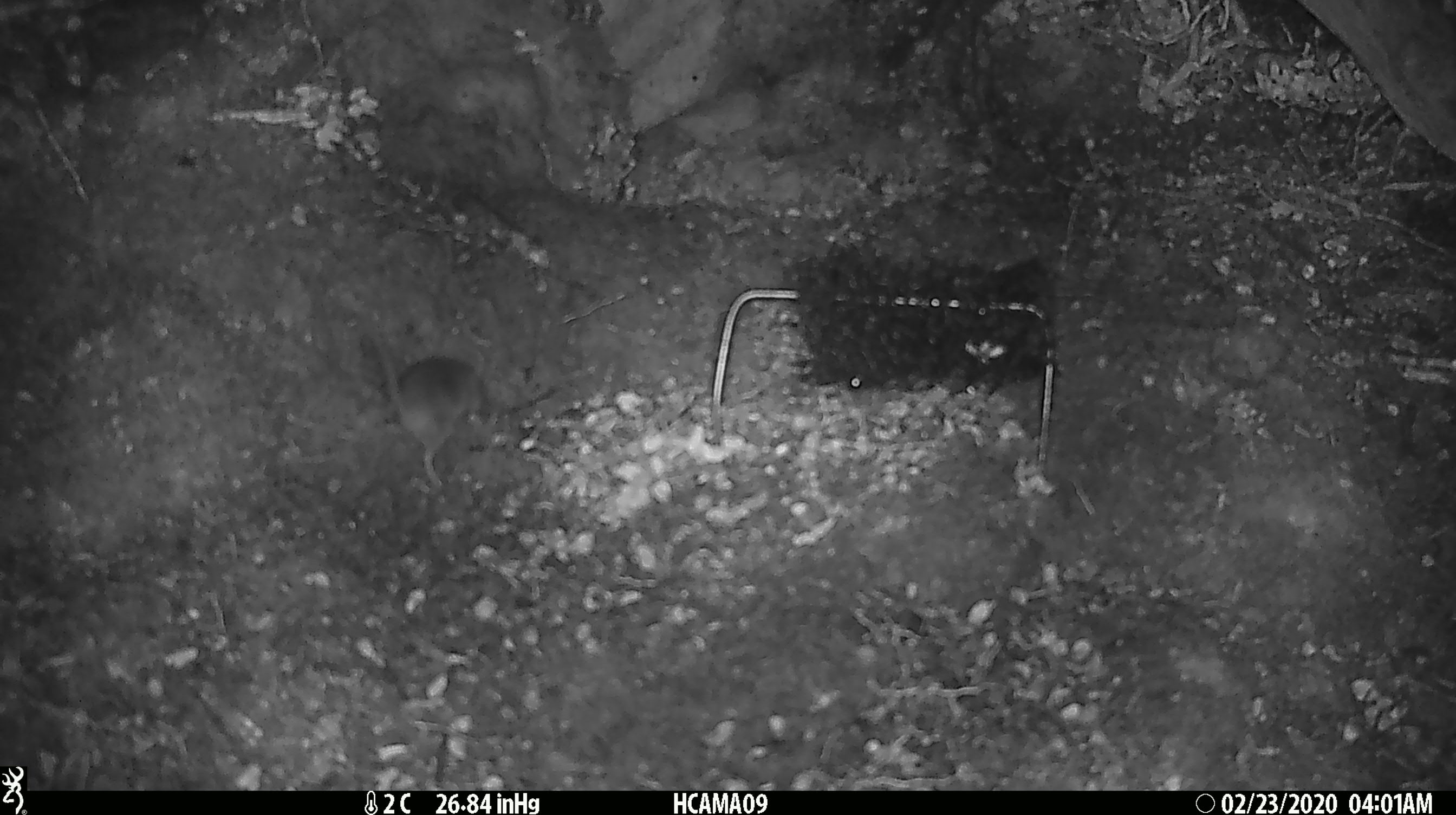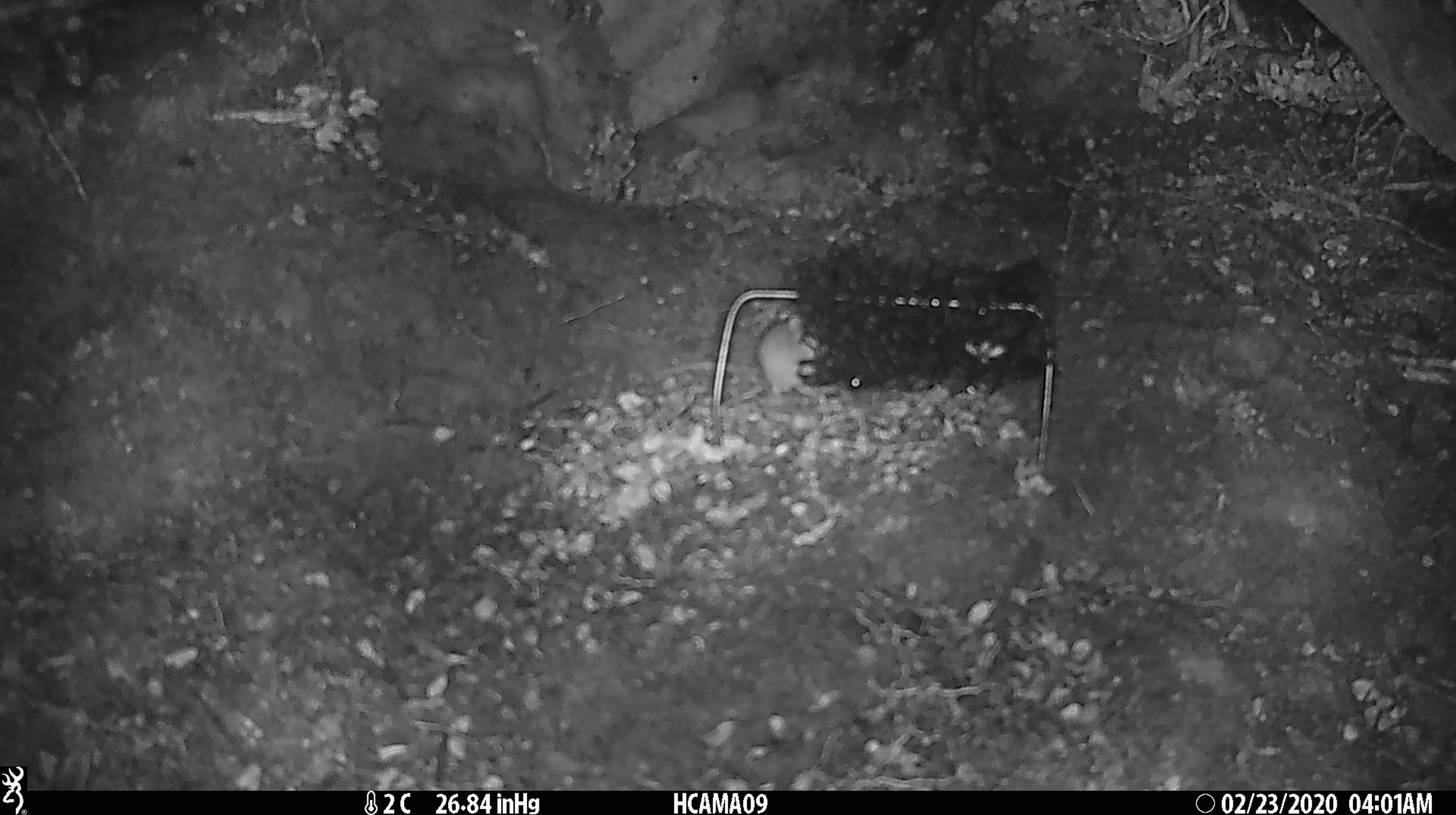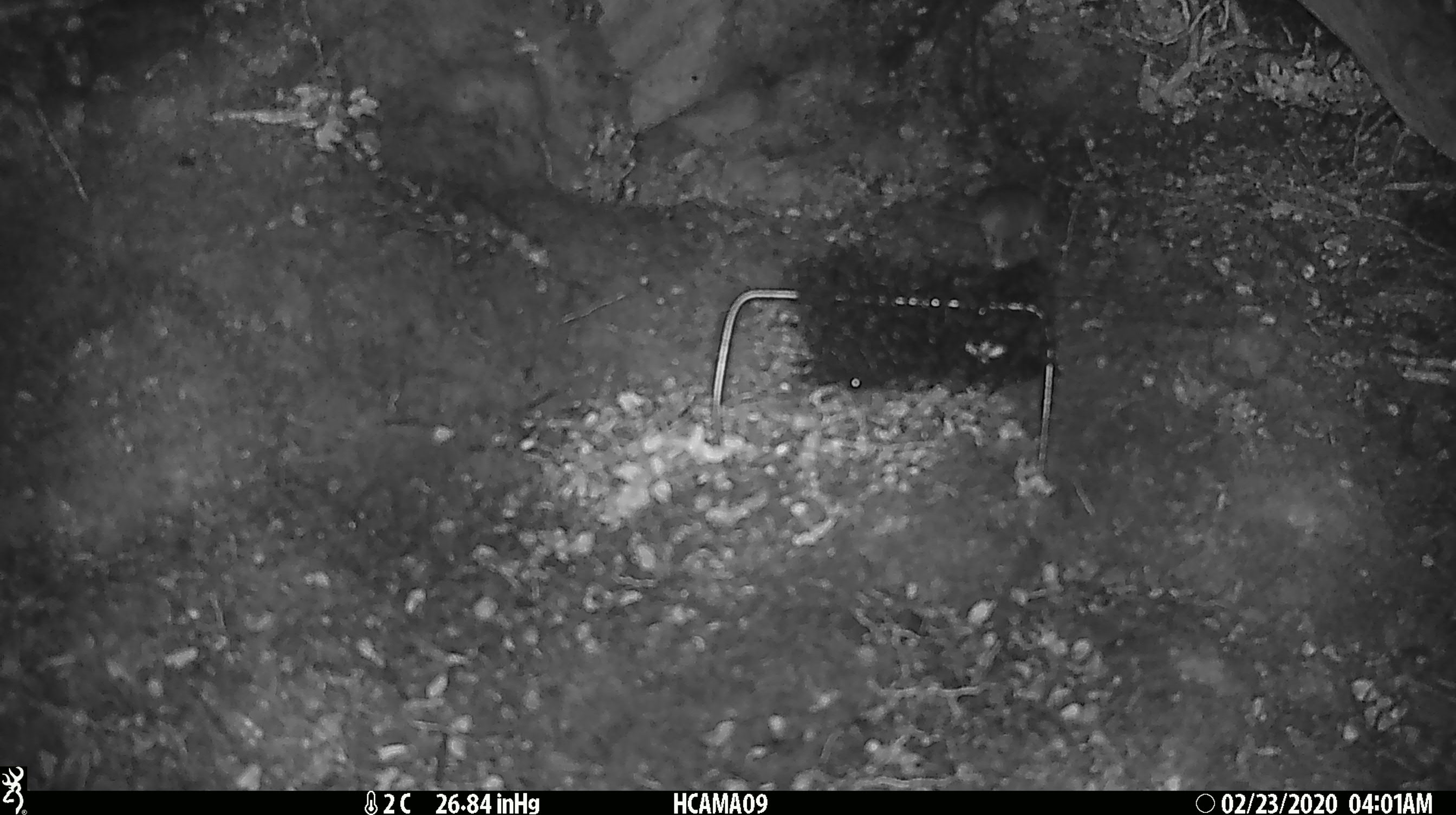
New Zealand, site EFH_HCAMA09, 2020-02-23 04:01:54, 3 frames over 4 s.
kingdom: Animalia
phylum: Chordata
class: Mammalia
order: Rodentia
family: Muridae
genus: Mus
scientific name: Mus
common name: mouse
Mouse (Mus).